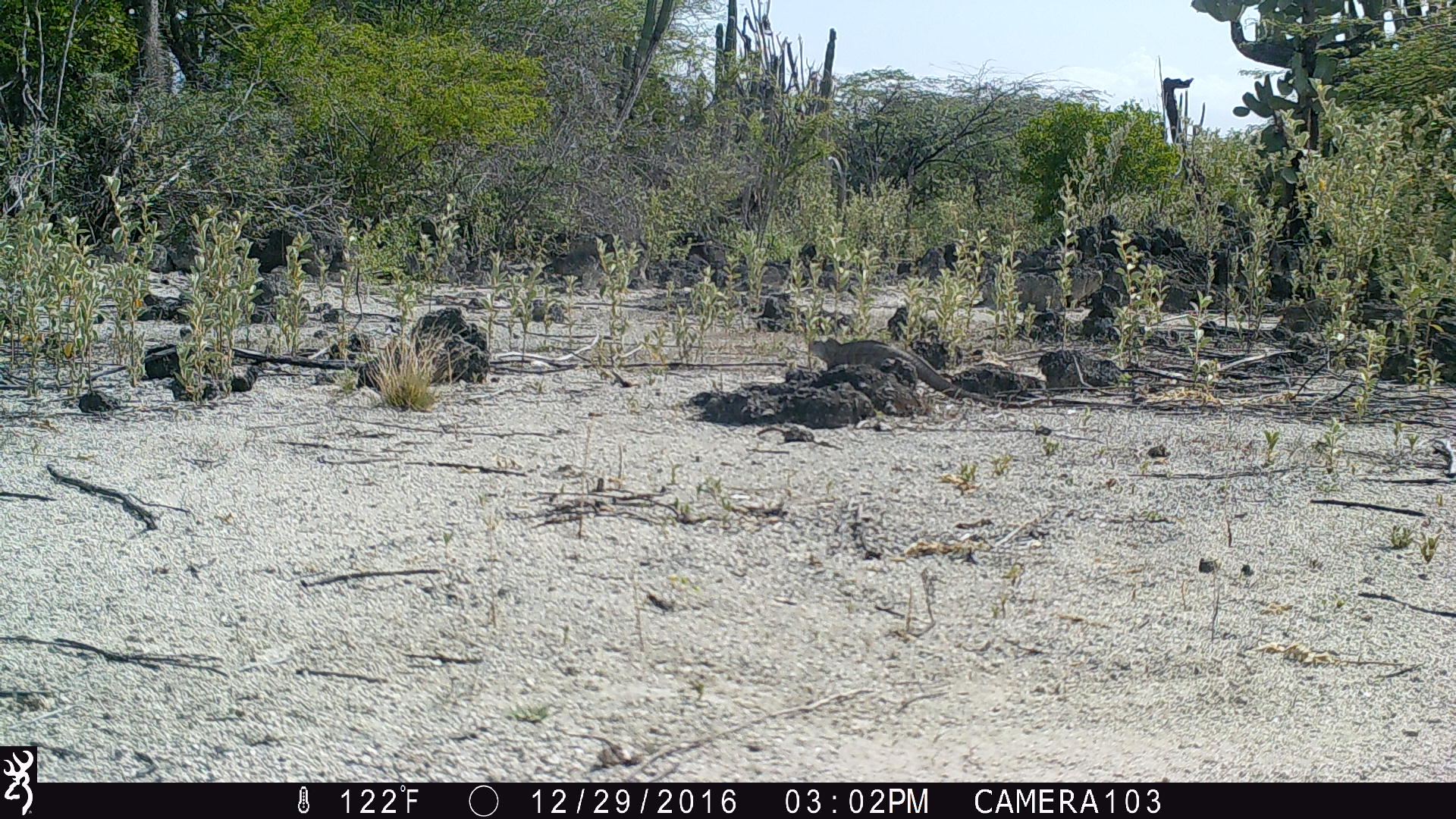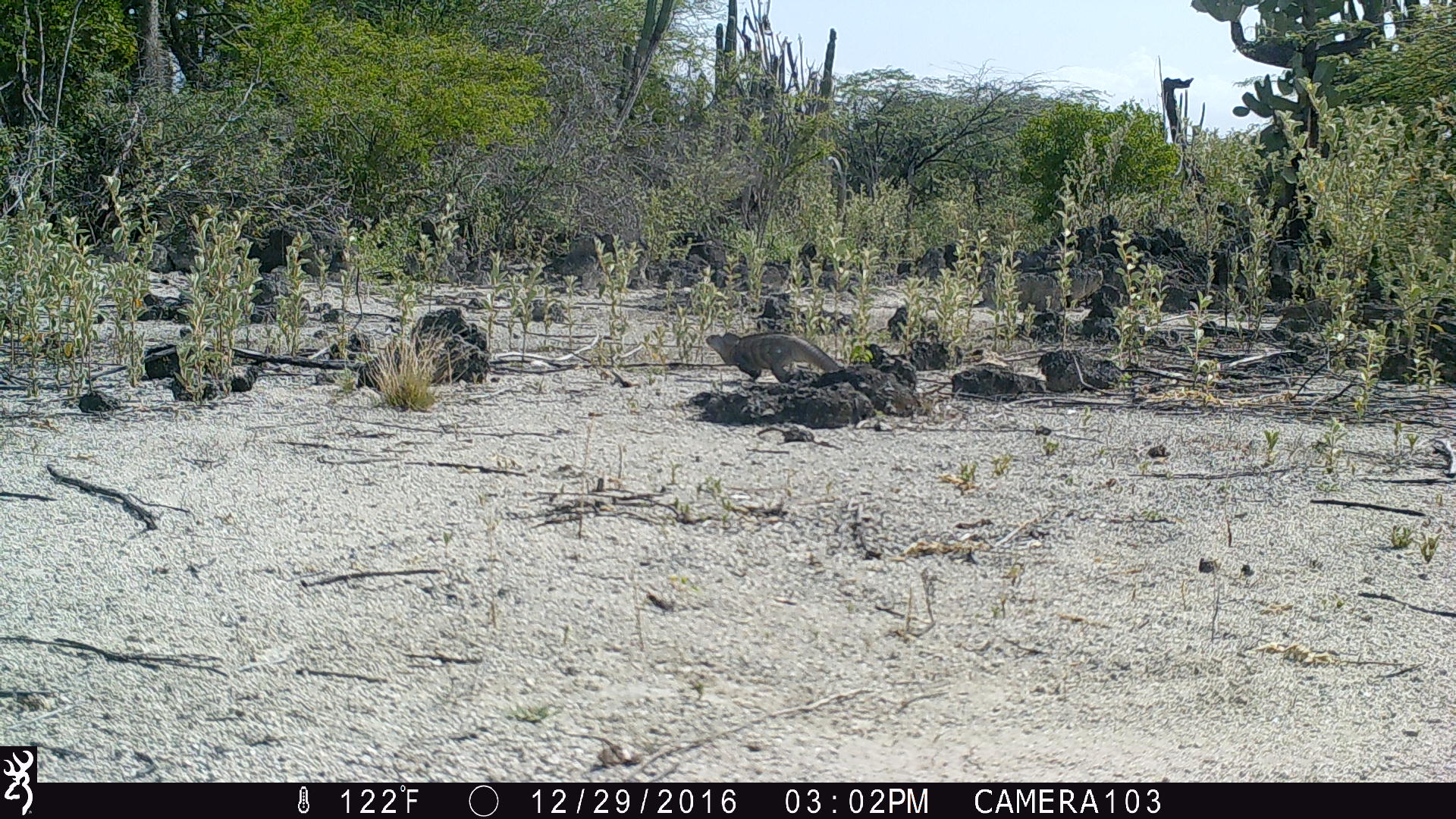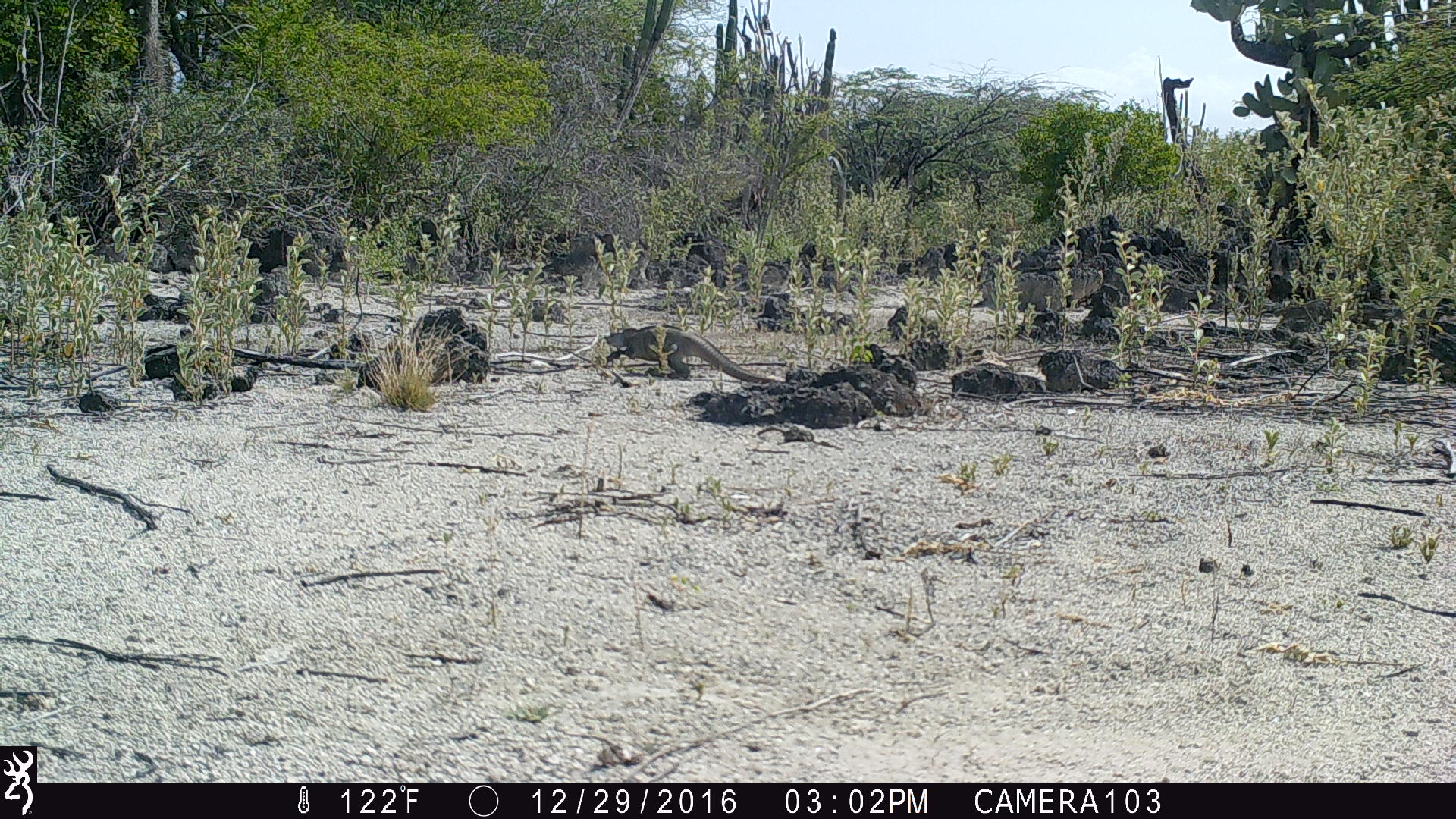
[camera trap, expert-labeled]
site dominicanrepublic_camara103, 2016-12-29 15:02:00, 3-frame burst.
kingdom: Animalia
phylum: Chordata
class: Reptilia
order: Squamata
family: Iguanidae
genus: Iguana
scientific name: Iguana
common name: typical iguanas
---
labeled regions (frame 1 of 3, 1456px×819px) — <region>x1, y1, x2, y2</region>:
iguana: <region>805, 337, 1037, 411</region>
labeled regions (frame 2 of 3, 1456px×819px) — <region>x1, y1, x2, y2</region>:
iguana: <region>698, 327, 843, 390</region>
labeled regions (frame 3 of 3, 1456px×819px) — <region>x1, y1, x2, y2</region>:
iguana: <region>594, 324, 776, 387</region>